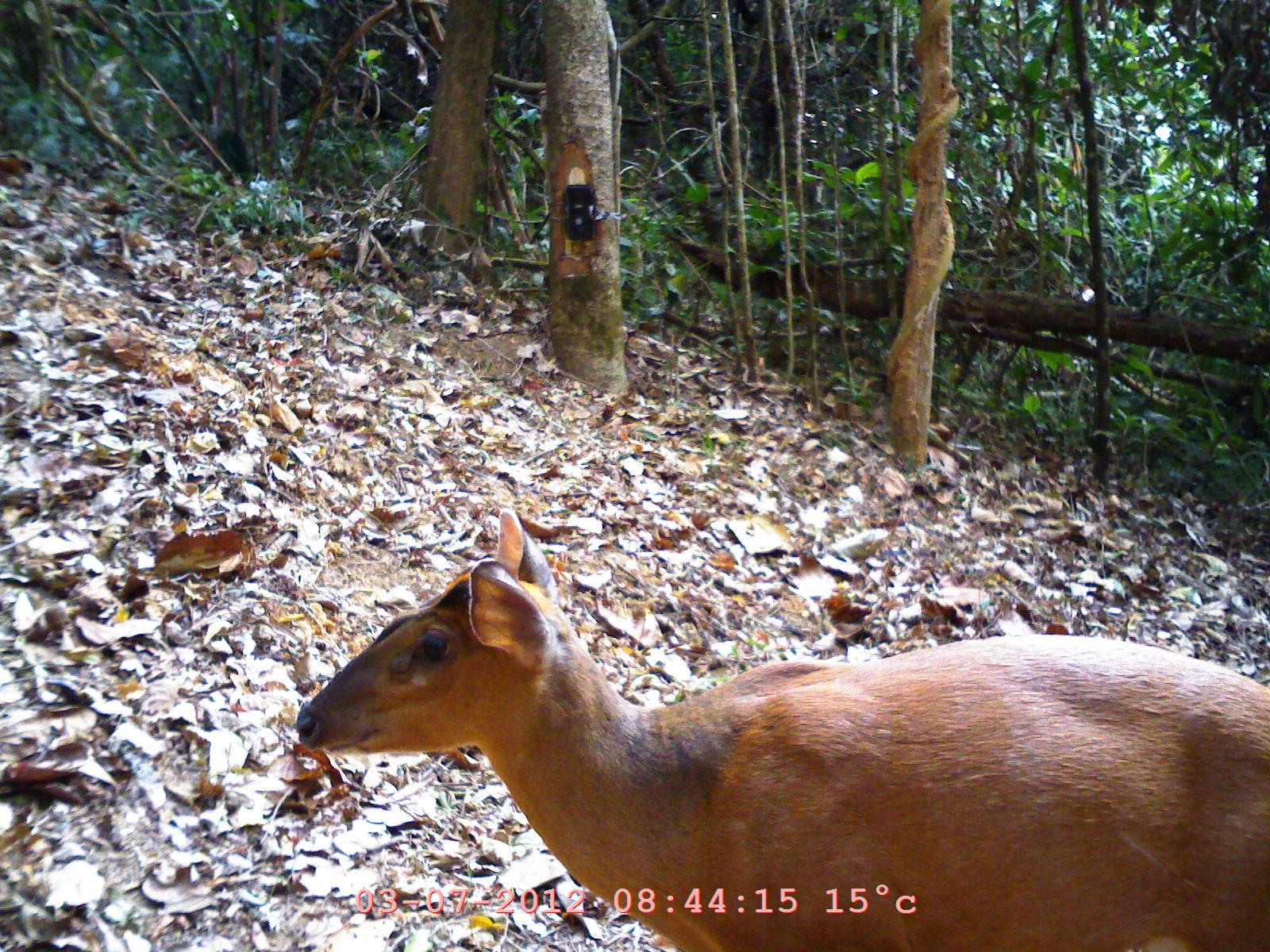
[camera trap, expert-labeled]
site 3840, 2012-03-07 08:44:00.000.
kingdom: Animalia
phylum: Chordata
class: Mammalia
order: Artiodactyla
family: Cervidae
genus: Muntiacus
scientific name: Muntiacus muntjak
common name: southern red muntjac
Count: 1.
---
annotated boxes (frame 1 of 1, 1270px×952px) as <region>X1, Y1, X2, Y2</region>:
muntiacus muntjak: <region>294, 507, 1269, 951</region>